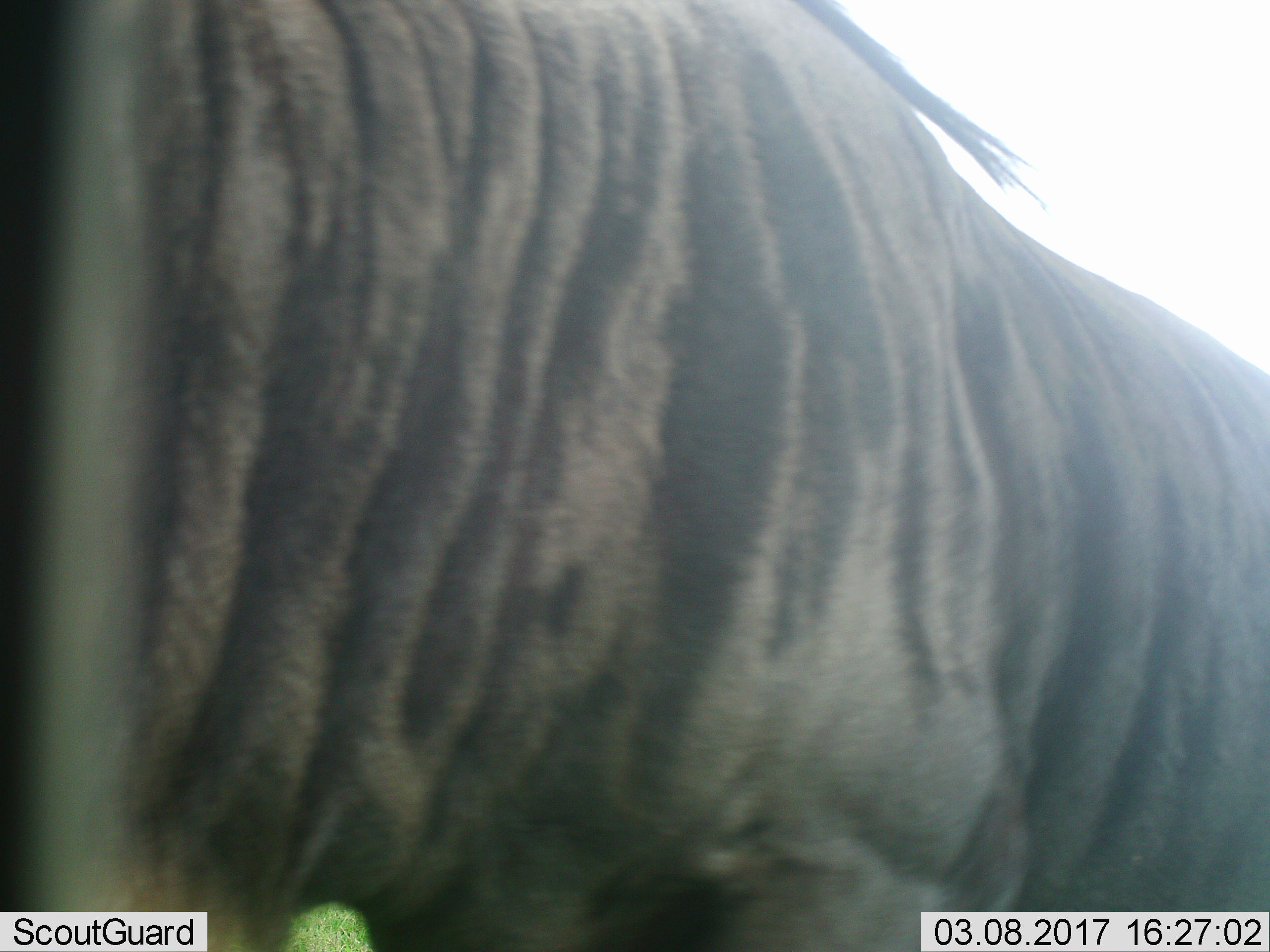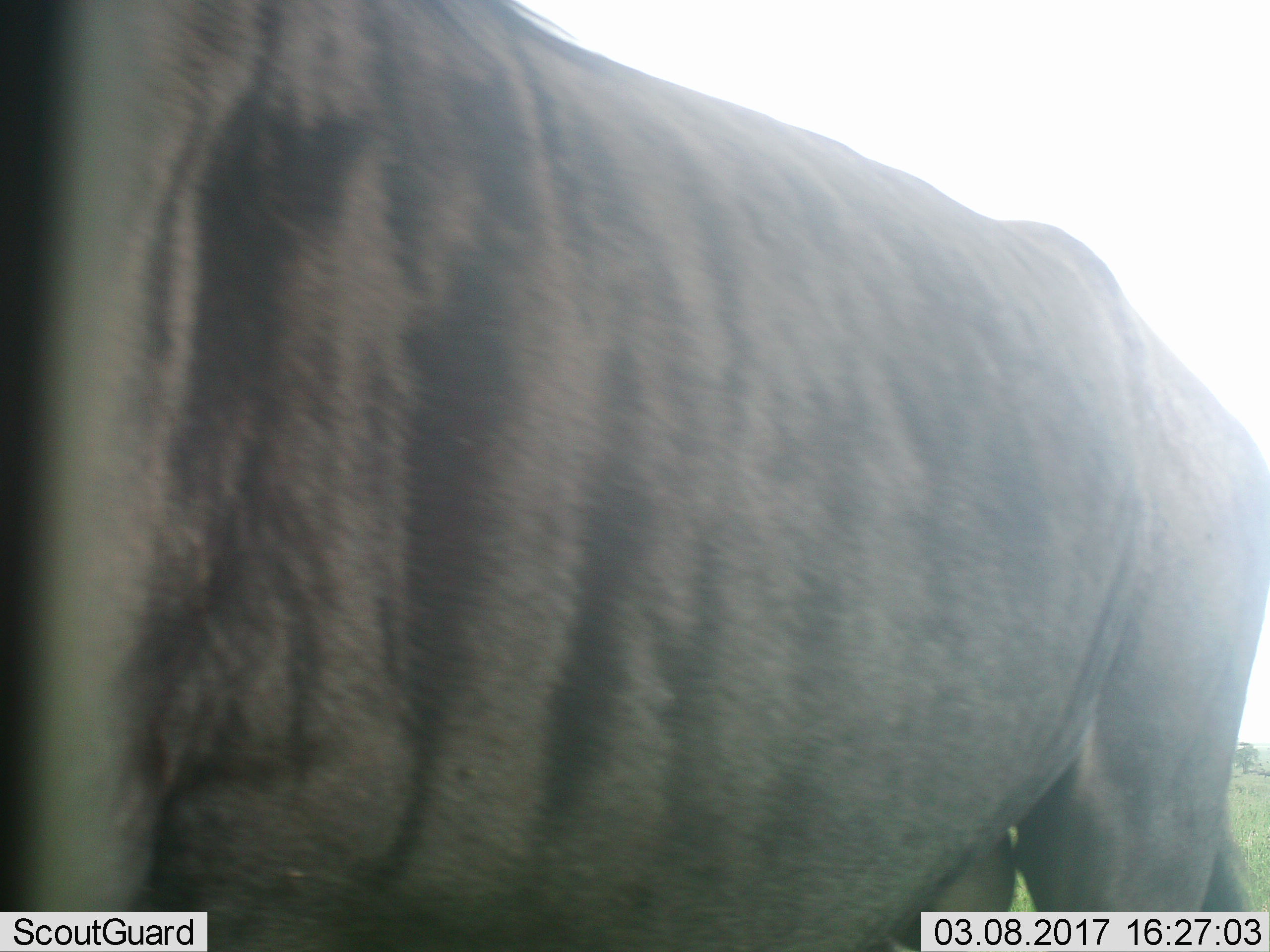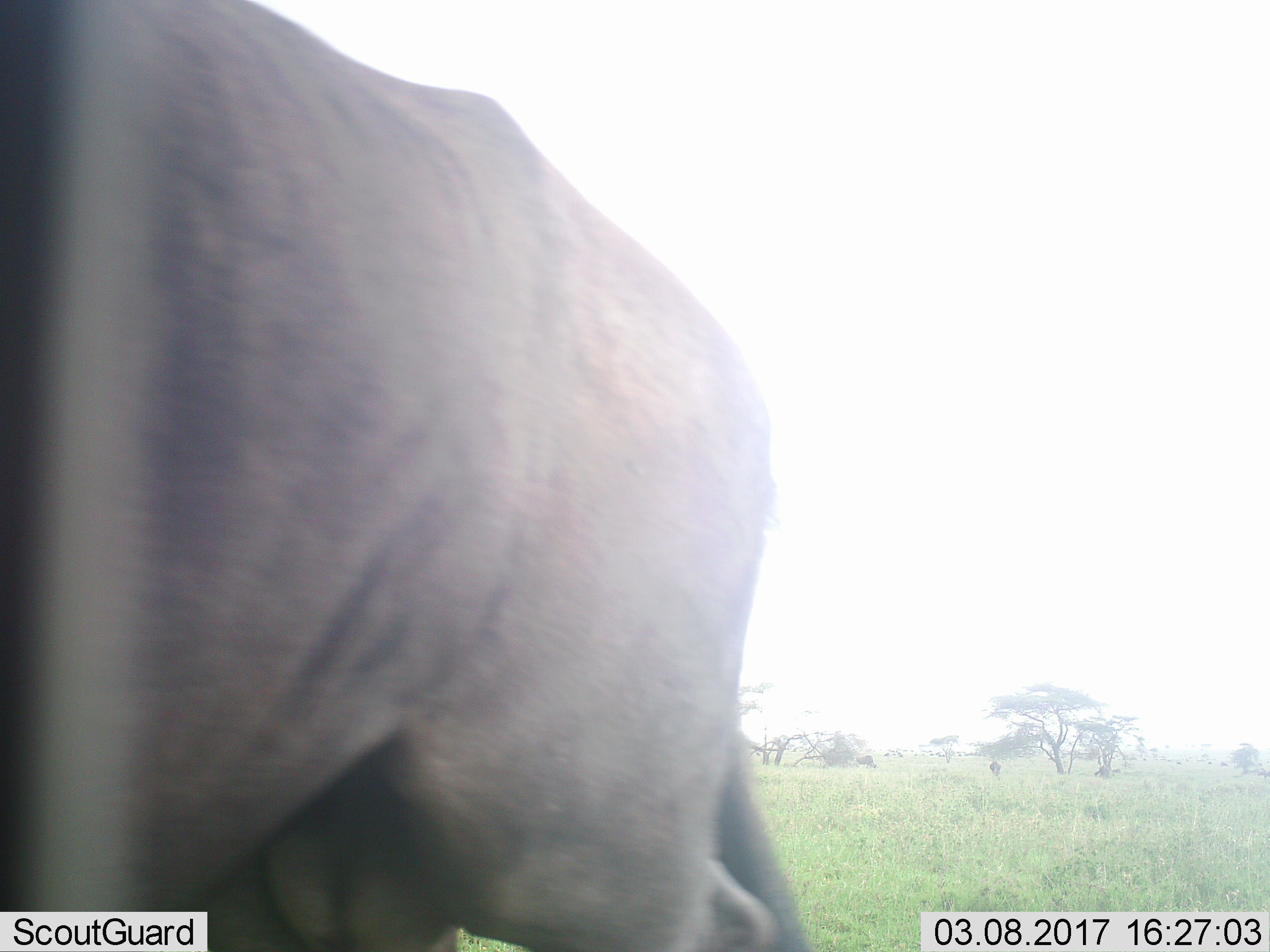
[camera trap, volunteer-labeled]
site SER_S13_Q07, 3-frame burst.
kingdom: Animalia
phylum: Chordata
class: Mammalia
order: Artiodactyla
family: Bovidae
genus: Connochaetes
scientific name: Connochaetes taurinus taurinus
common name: blue wildebeest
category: wildebeestblue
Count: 1.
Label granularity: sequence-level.